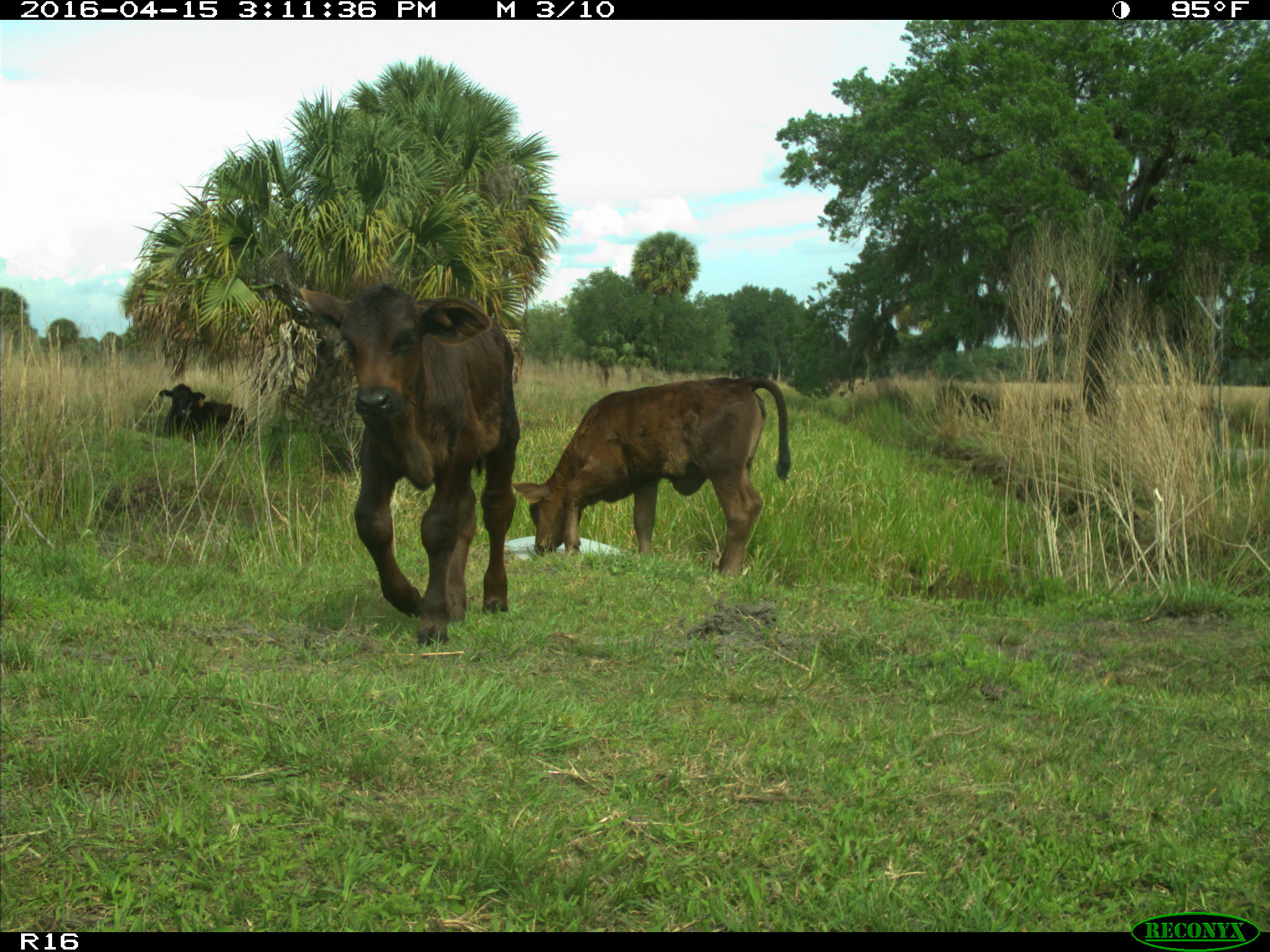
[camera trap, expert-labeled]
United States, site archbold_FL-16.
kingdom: Animalia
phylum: Chordata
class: Mammalia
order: Artiodactyla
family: Bovidae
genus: Bos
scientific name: Bos taurus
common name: domestic cow